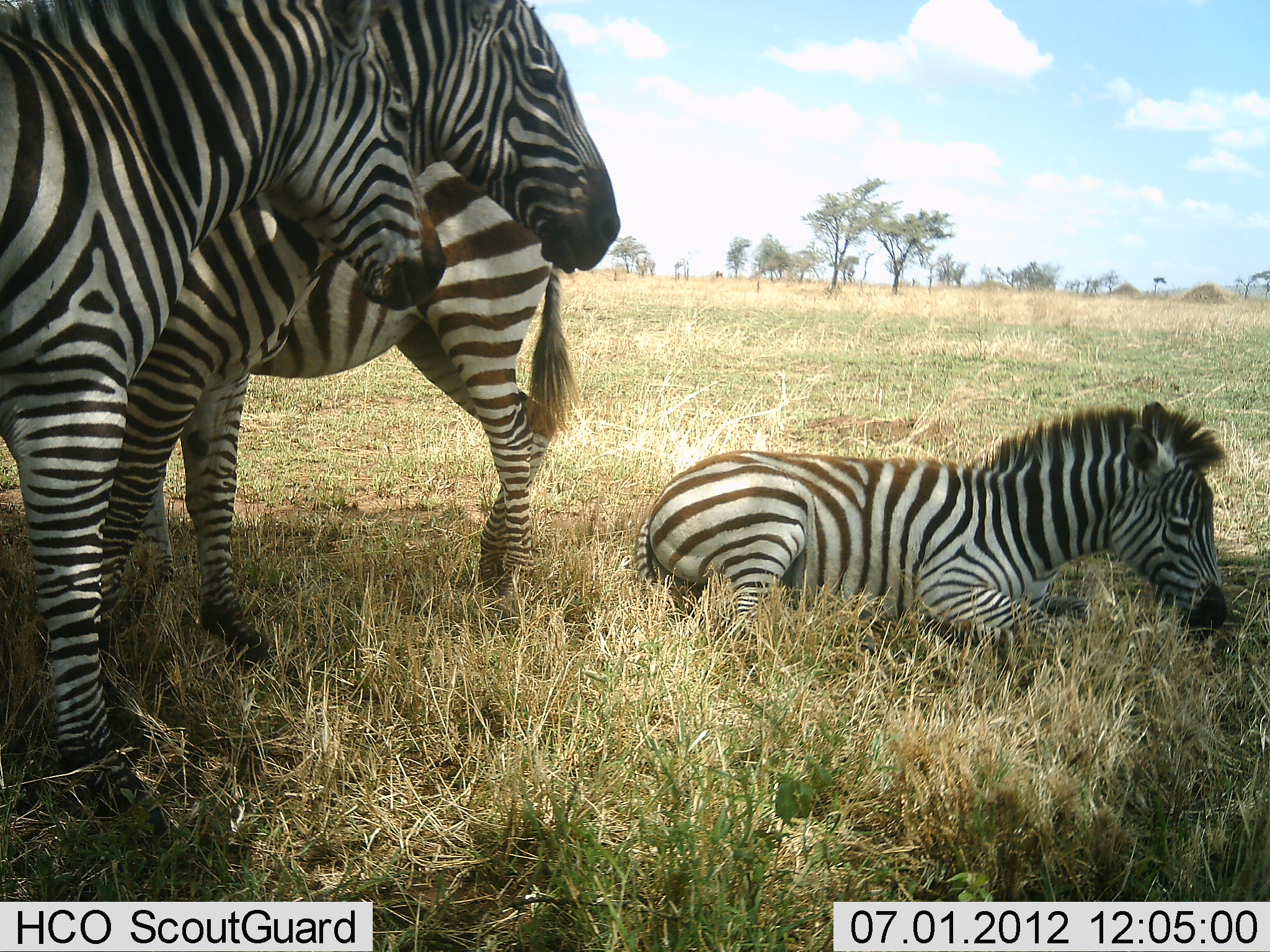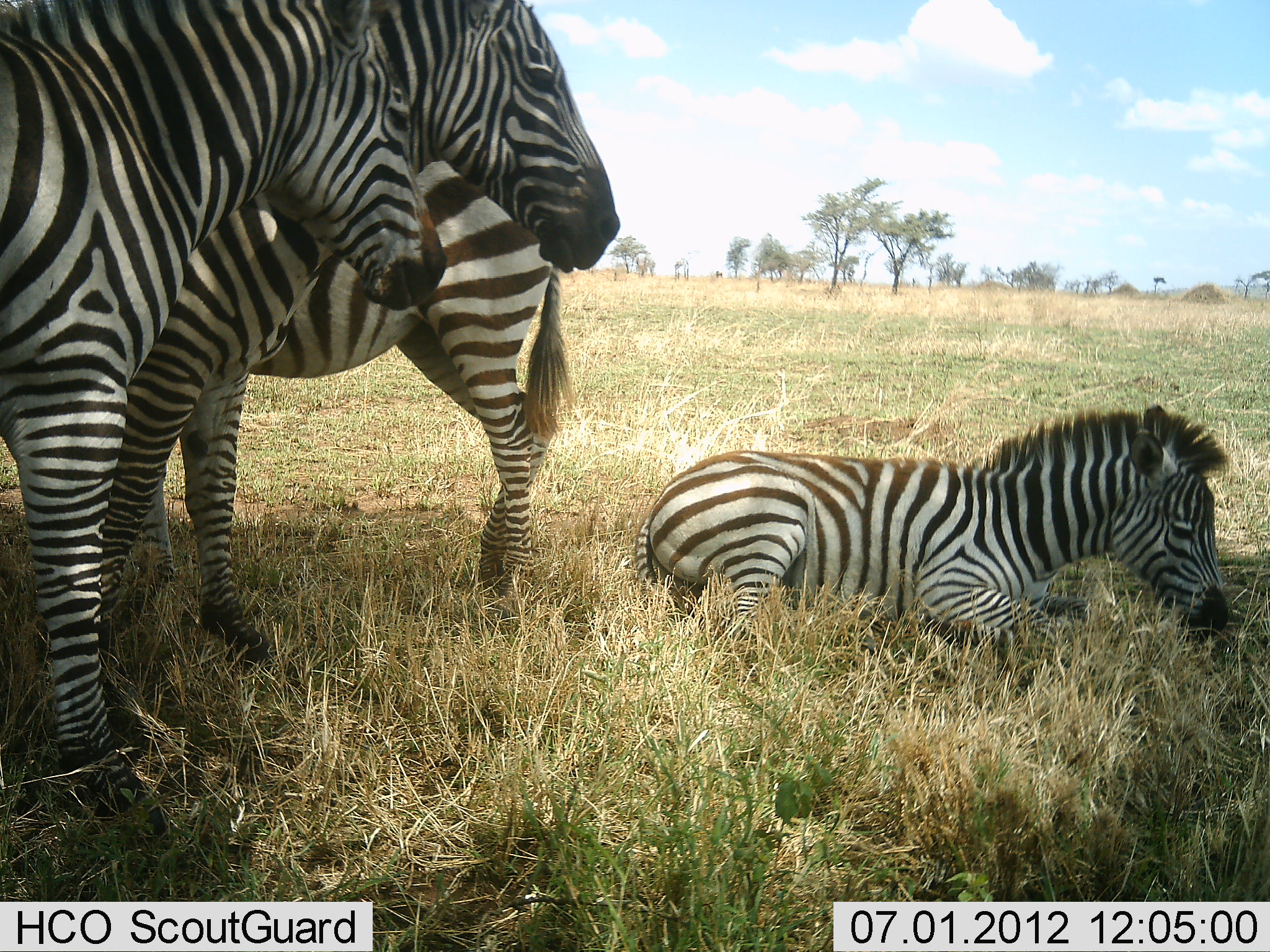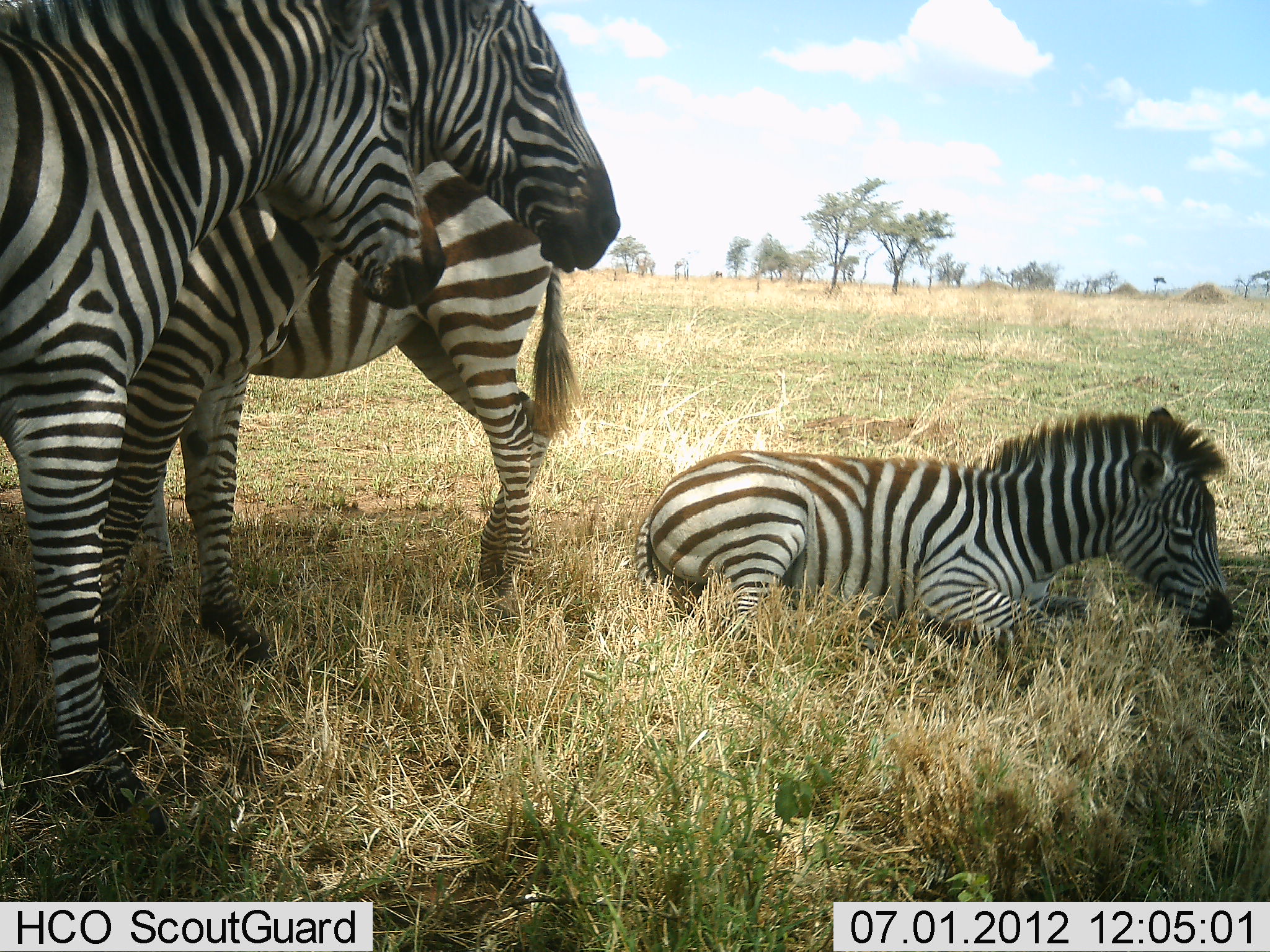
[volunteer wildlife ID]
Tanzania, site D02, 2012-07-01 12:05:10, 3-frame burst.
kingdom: Animalia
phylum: Chordata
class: Mammalia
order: Perissodactyla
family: Equidae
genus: Equus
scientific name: Equus quagga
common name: plains zebra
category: zebra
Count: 4.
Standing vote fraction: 100%.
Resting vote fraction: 100%.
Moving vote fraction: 0%.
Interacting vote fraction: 0%.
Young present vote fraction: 90%.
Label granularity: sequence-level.